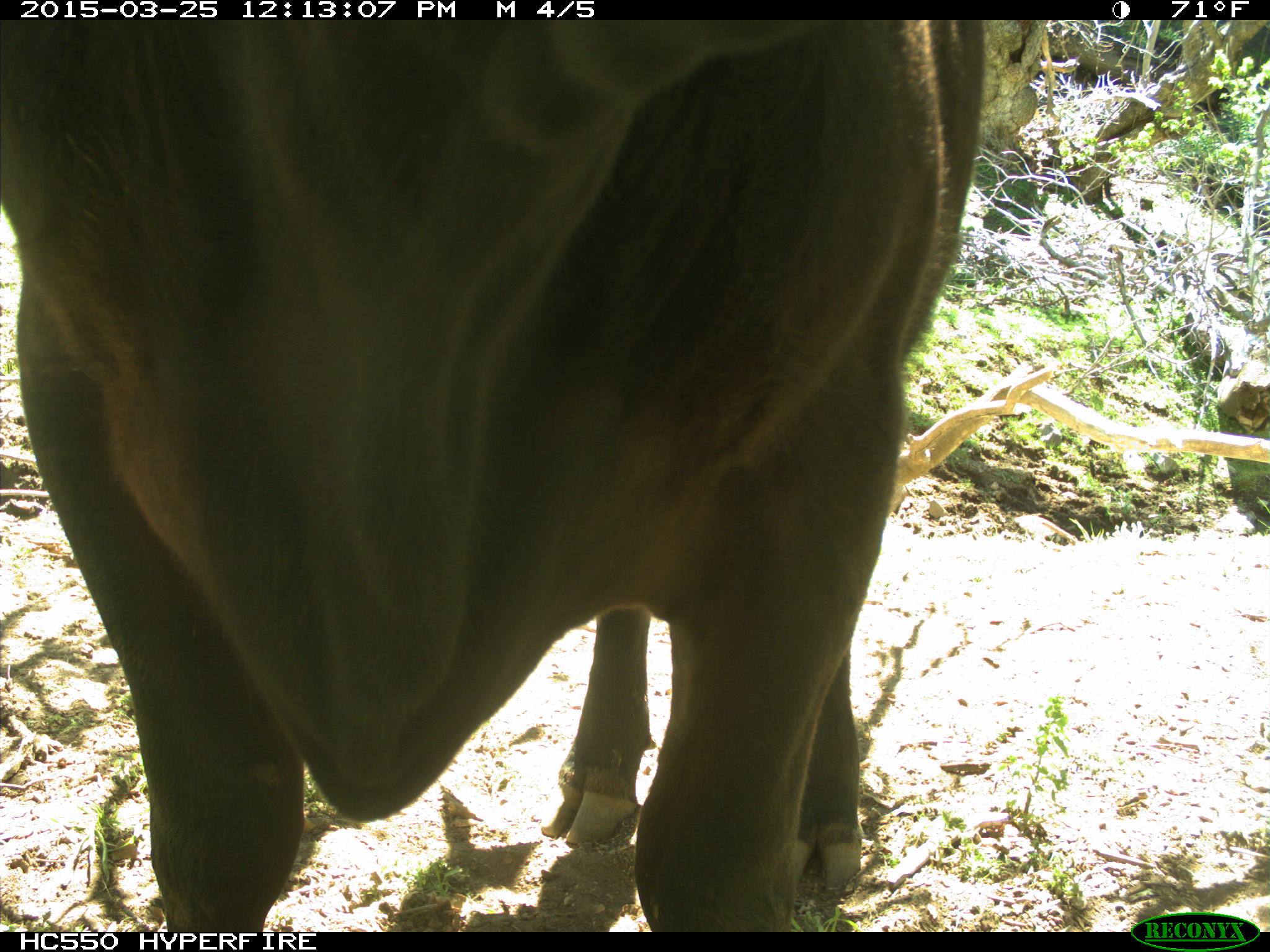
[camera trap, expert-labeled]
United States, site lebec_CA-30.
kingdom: Animalia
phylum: Chordata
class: Mammalia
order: Artiodactyla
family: Bovidae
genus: Bos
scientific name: Bos taurus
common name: domestic cow